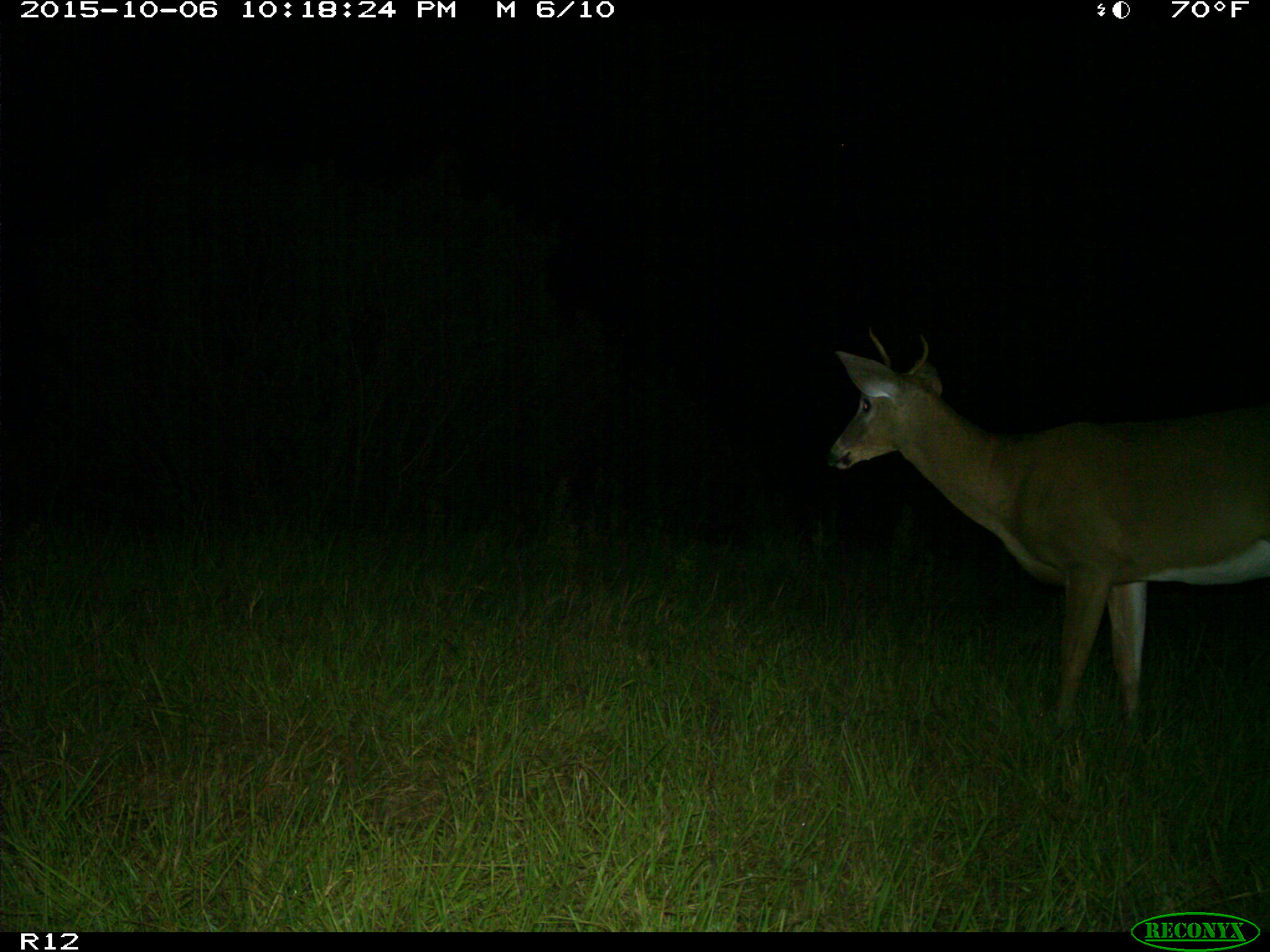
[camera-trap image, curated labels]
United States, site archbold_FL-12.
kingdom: Animalia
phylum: Chordata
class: Mammalia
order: Artiodactyla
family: Cervidae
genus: Odocoileus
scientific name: Odocoileus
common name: deer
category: unidentified deer